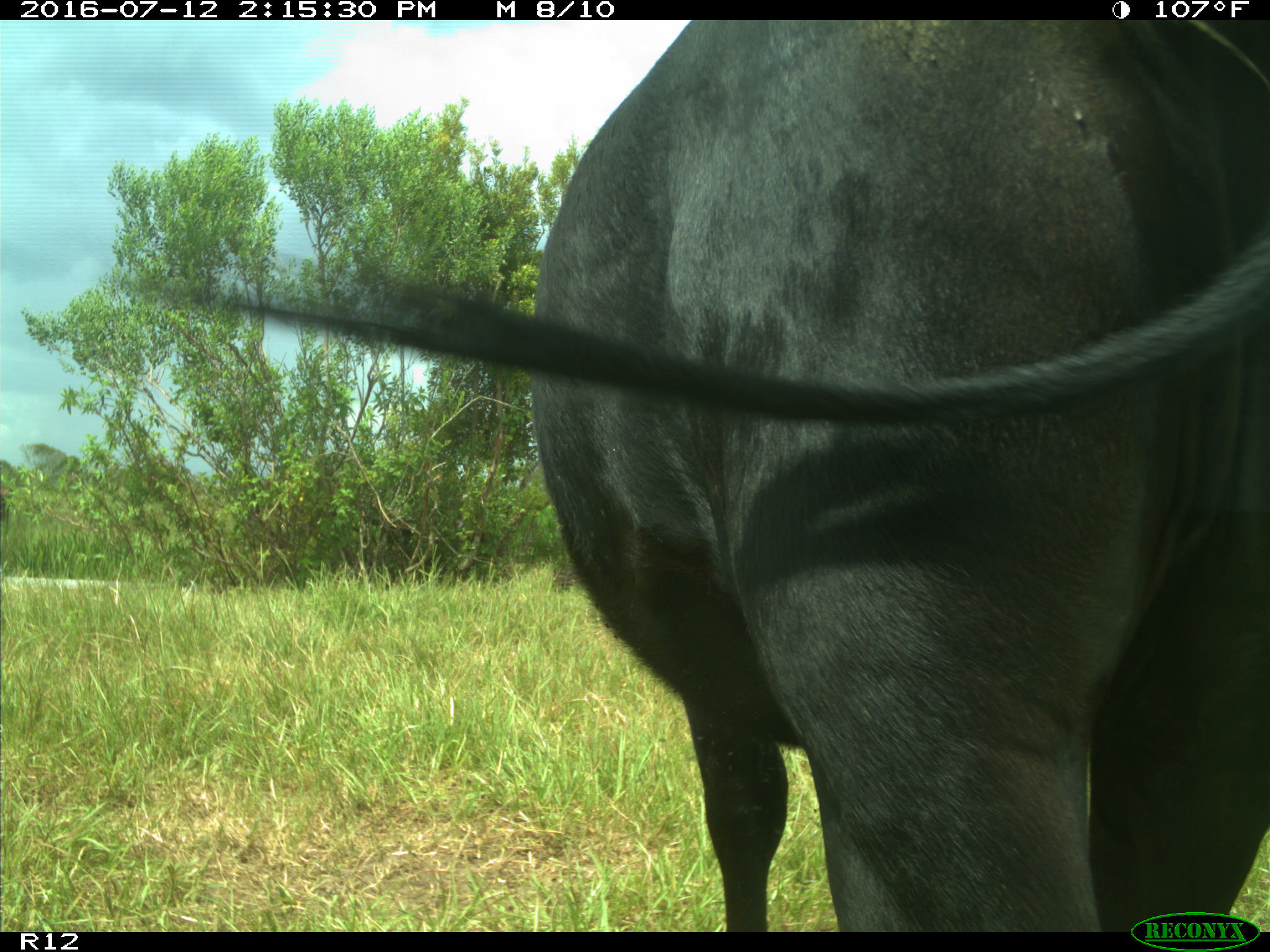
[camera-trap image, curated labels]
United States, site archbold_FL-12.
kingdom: Animalia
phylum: Chordata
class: Mammalia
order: Artiodactyla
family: Bovidae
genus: Bos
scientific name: Bos taurus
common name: domestic cow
Bos taurus (domestic cow).